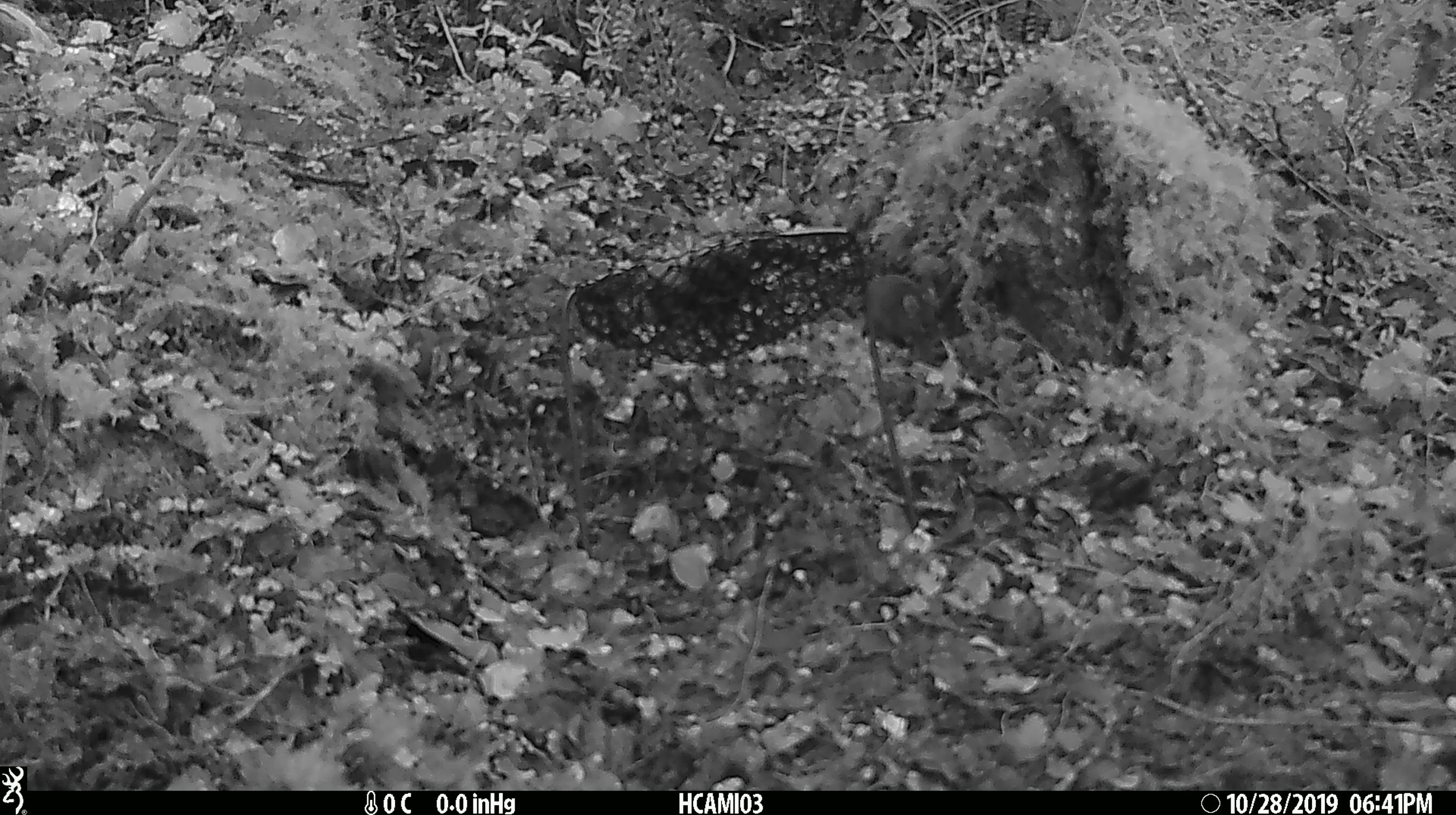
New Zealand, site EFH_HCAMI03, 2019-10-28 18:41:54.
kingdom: Animalia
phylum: Chordata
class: Mammalia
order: Rodentia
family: Muridae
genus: Mus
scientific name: Mus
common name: mouse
Mouse (Mus).